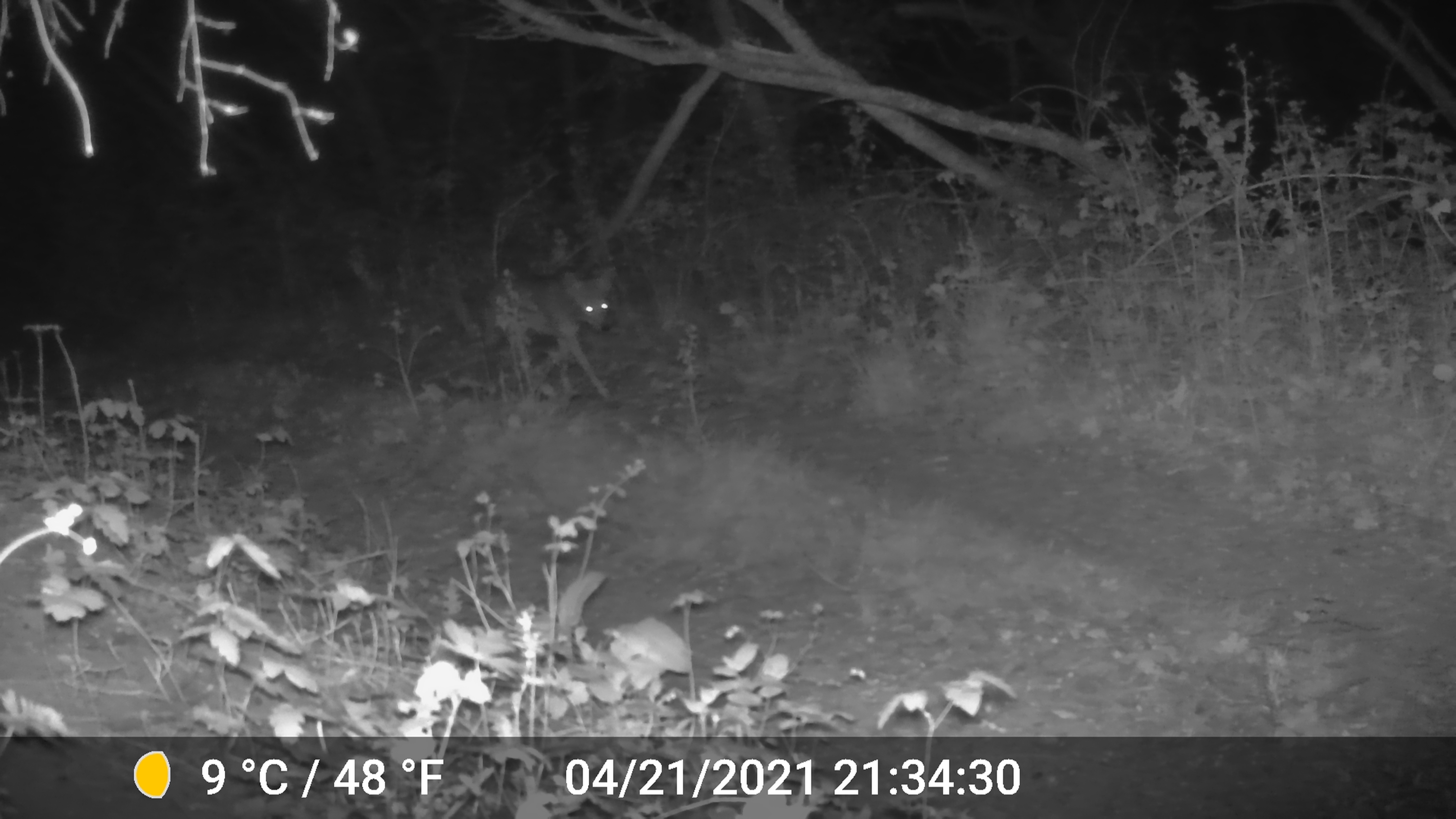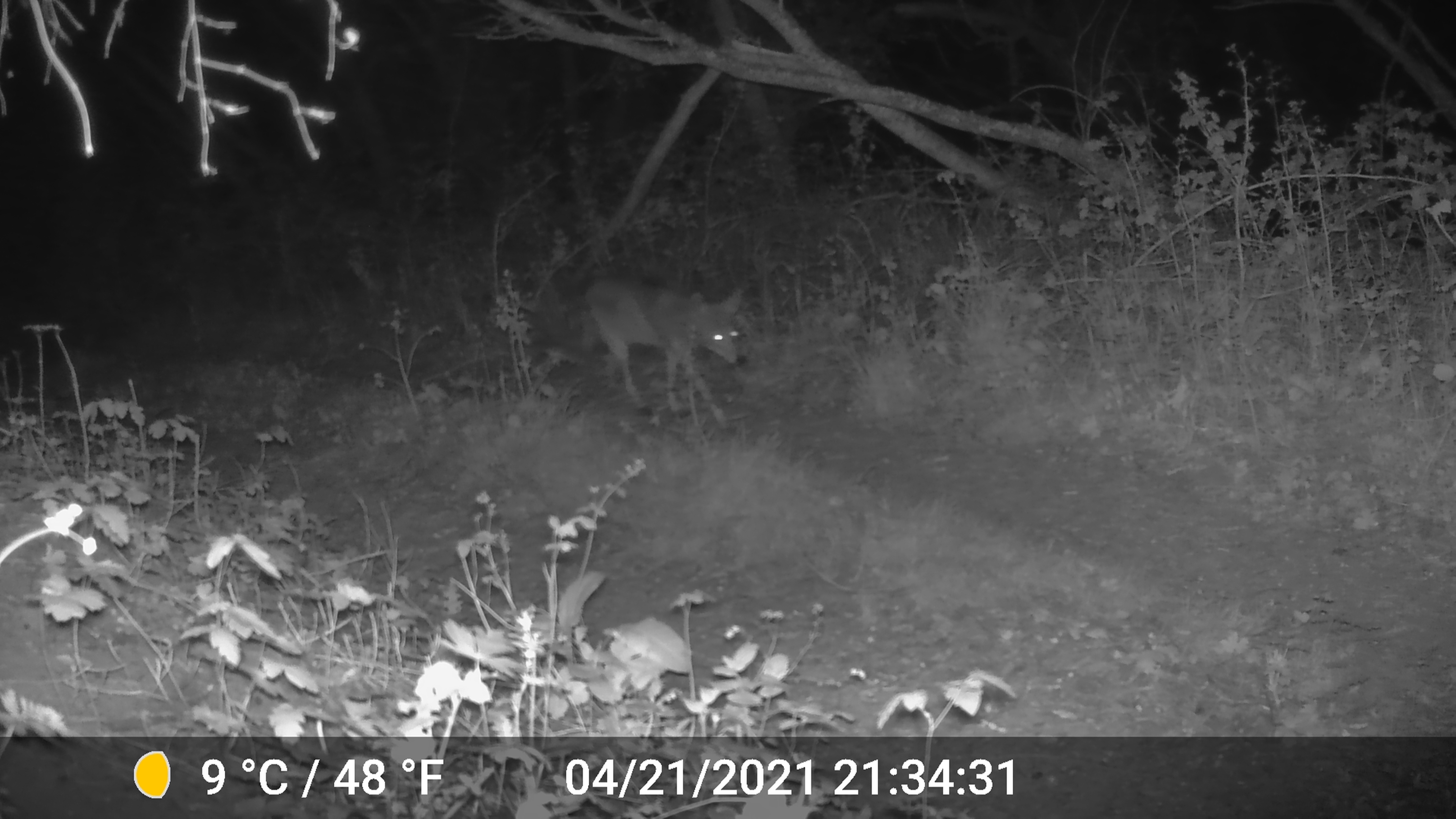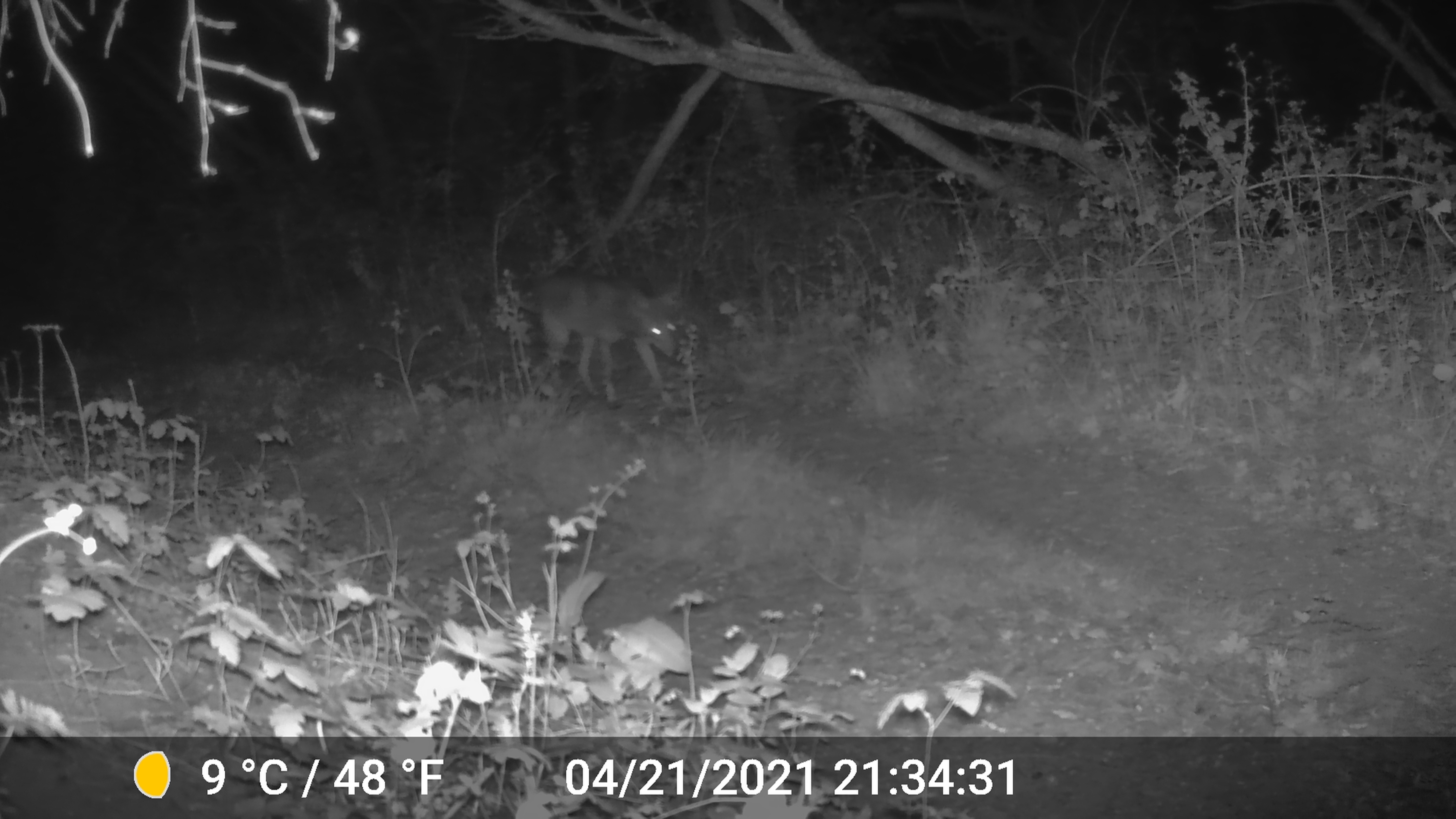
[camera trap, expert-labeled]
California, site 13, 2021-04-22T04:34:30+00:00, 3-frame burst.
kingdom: Animalia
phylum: Chordata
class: Mammalia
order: Carnivora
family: Canidae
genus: Canis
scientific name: Canis latrans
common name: coyote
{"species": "coyote (Canis latrans)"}